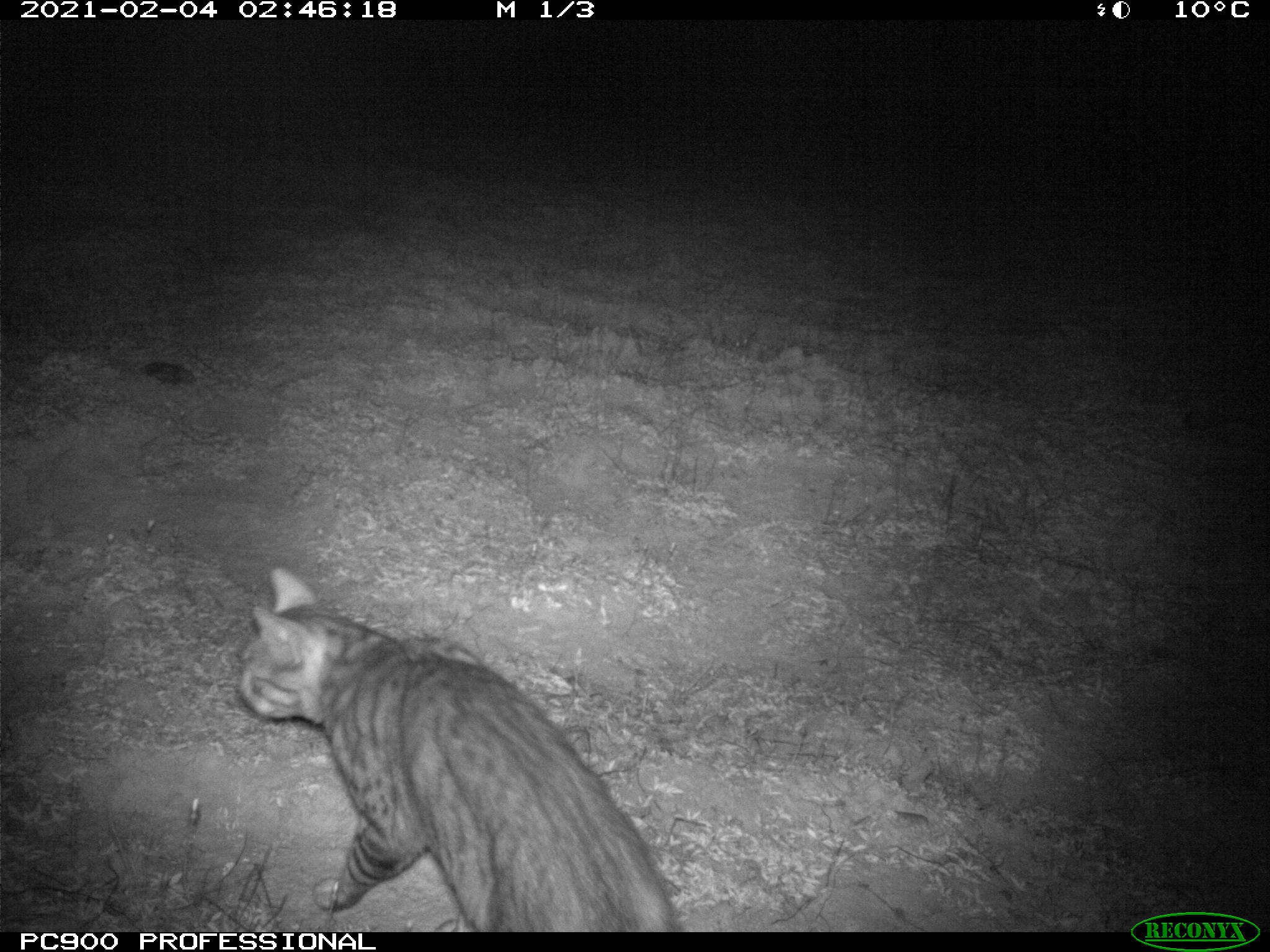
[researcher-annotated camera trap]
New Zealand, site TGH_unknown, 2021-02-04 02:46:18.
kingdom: Animalia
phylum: Chordata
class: Mammalia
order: Carnivora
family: Felidae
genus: Felis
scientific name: Felis catus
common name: domestic cat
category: cat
Cat (domestic cat) (Felis catus).